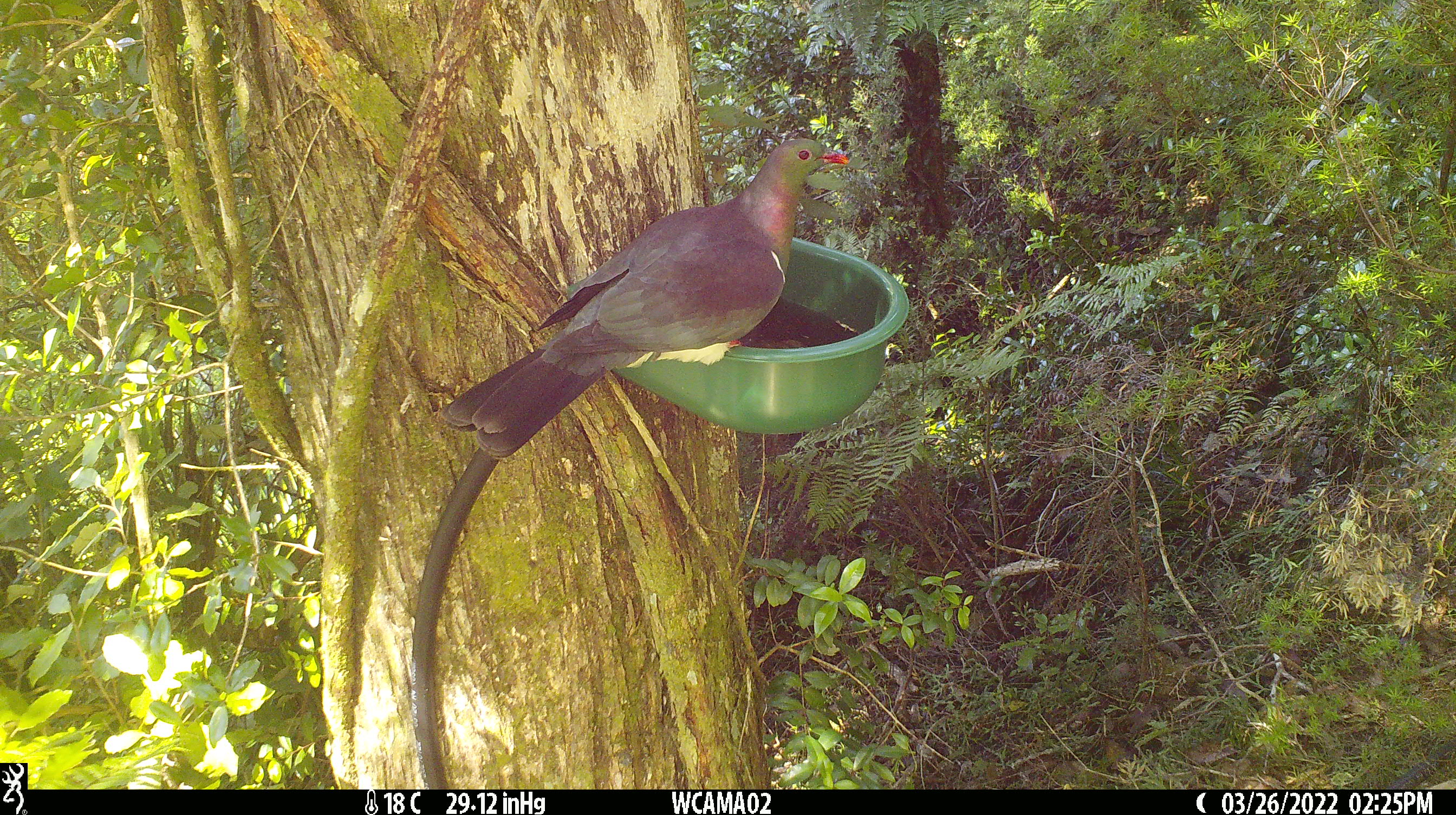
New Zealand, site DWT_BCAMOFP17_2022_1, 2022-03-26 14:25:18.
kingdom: Animalia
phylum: Chordata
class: Aves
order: Columbiformes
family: Columbidae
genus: Hemiphaga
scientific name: Hemiphaga novaeseelandiae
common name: new zealand pigeon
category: kereru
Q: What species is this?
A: Kereru (new zealand pigeon) (Hemiphaga novaeseelandiae).